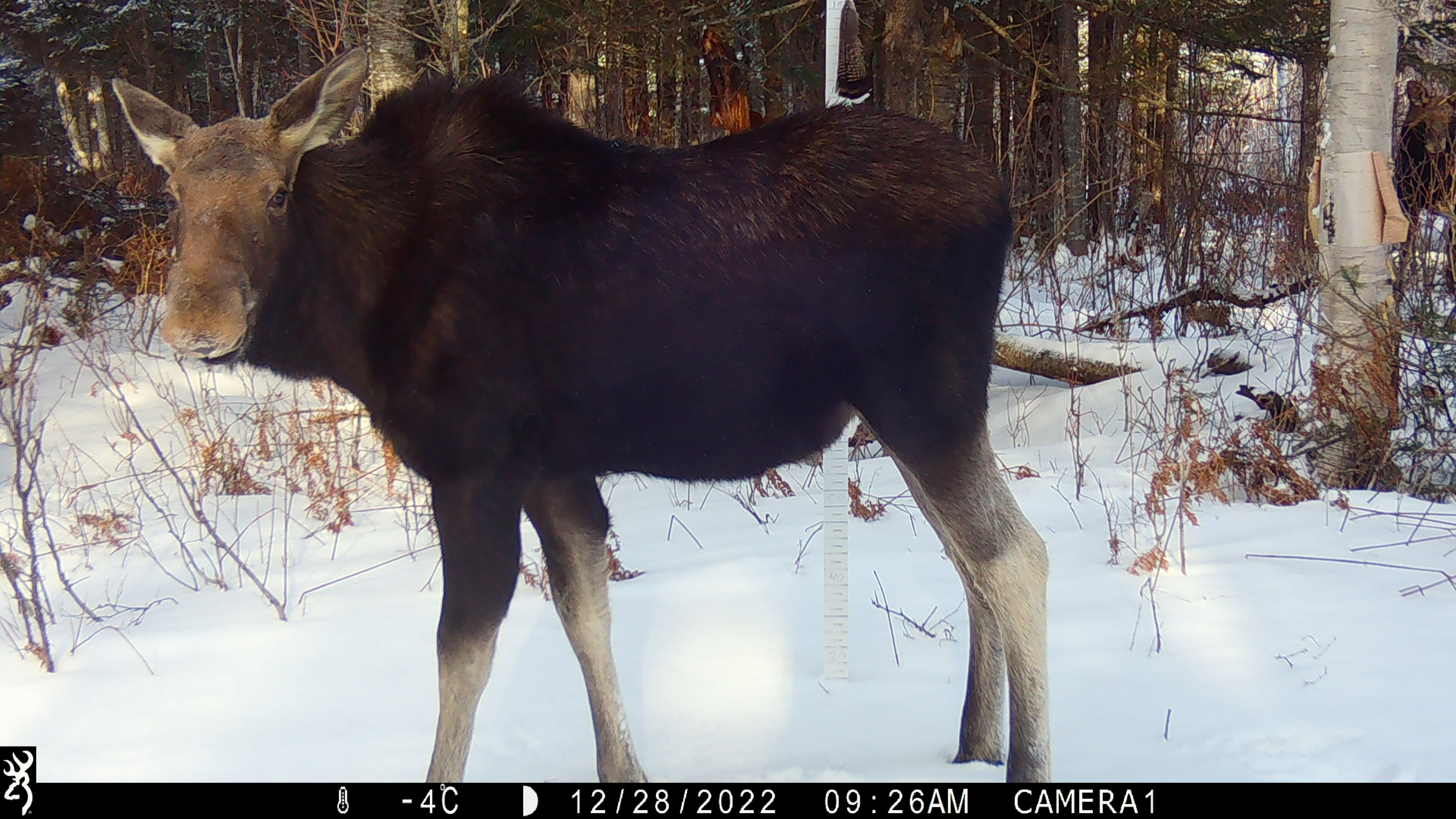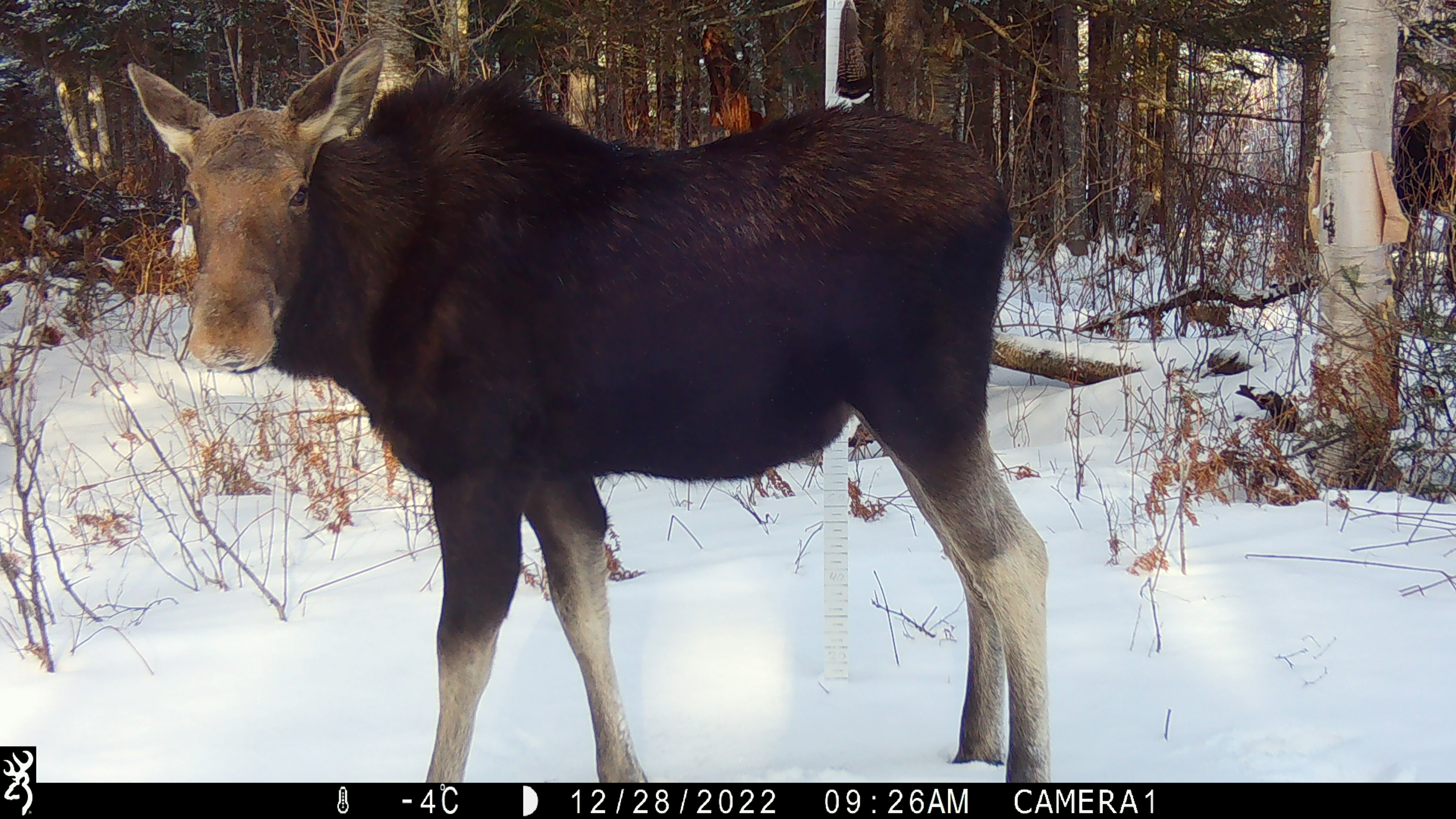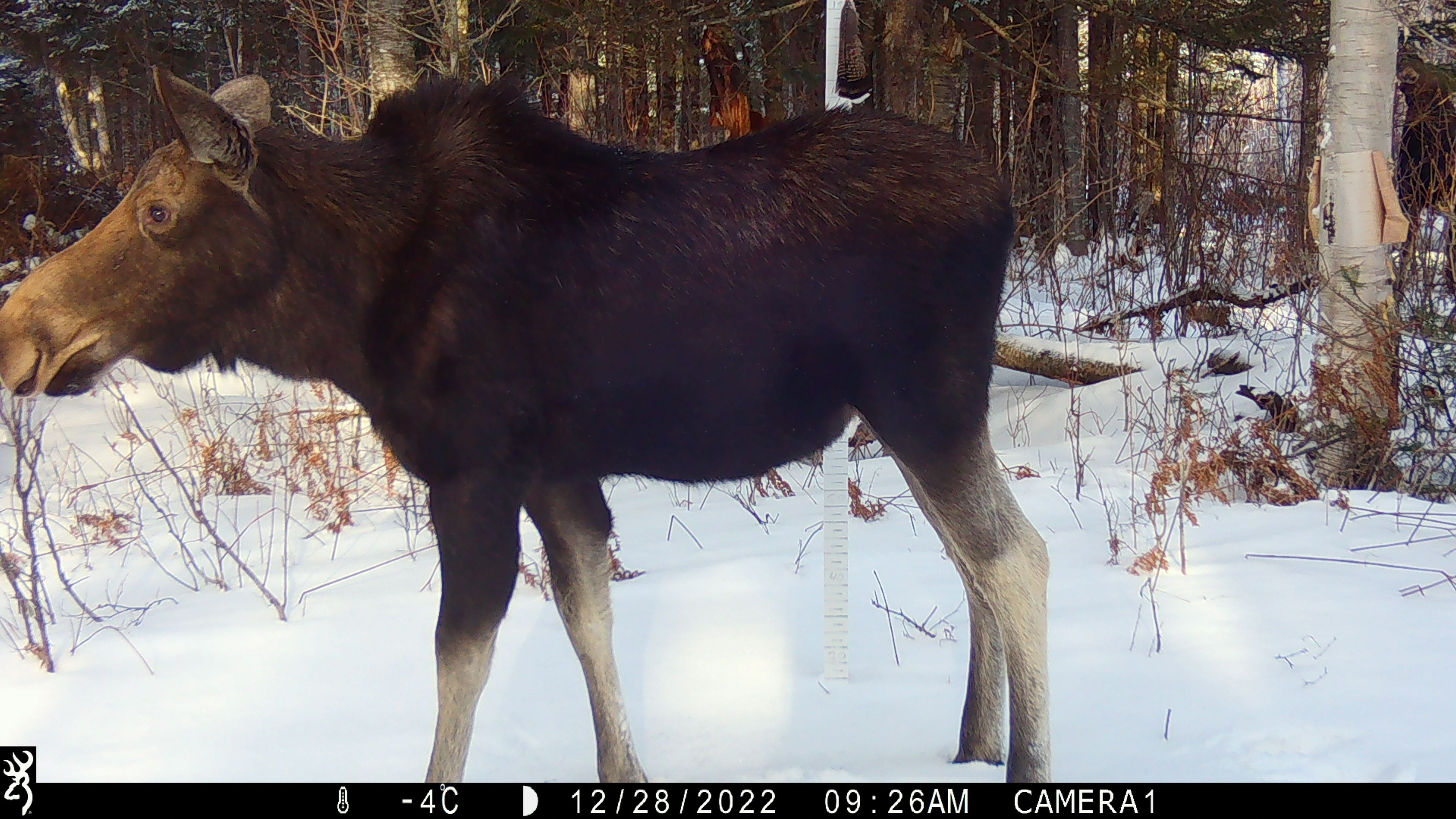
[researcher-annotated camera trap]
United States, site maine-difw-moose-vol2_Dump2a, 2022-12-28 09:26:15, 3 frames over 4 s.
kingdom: Animalia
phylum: Chordata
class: Mammalia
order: Artiodactyla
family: Cervidae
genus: Alces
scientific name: Alces alces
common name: moose